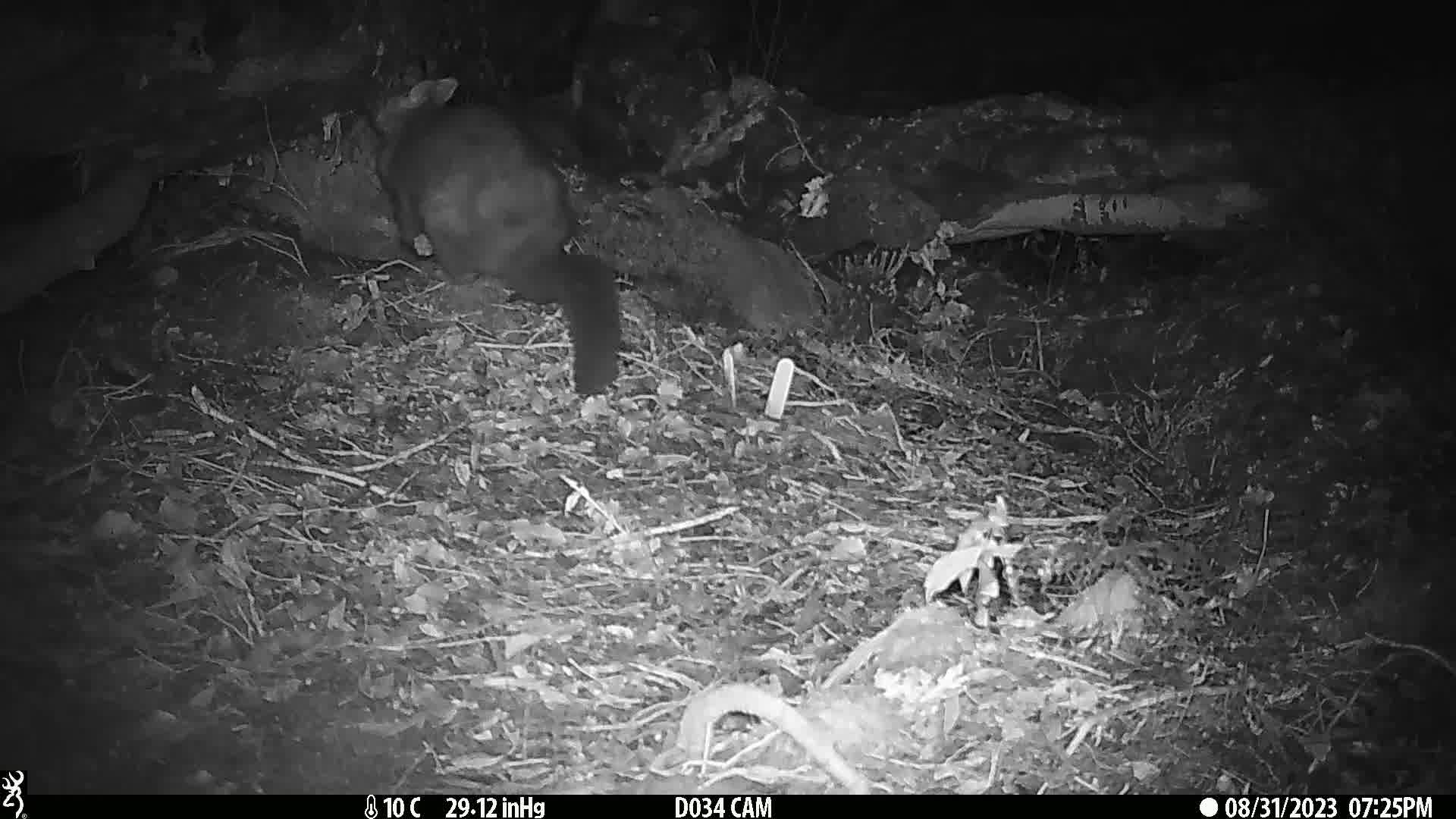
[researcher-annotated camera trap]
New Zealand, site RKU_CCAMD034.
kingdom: Animalia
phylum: Chordata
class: Mammalia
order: Diprotodontia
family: Phalangeridae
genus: Trichosurus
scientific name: Trichosurus vulpecula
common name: common brushtail possum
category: possum